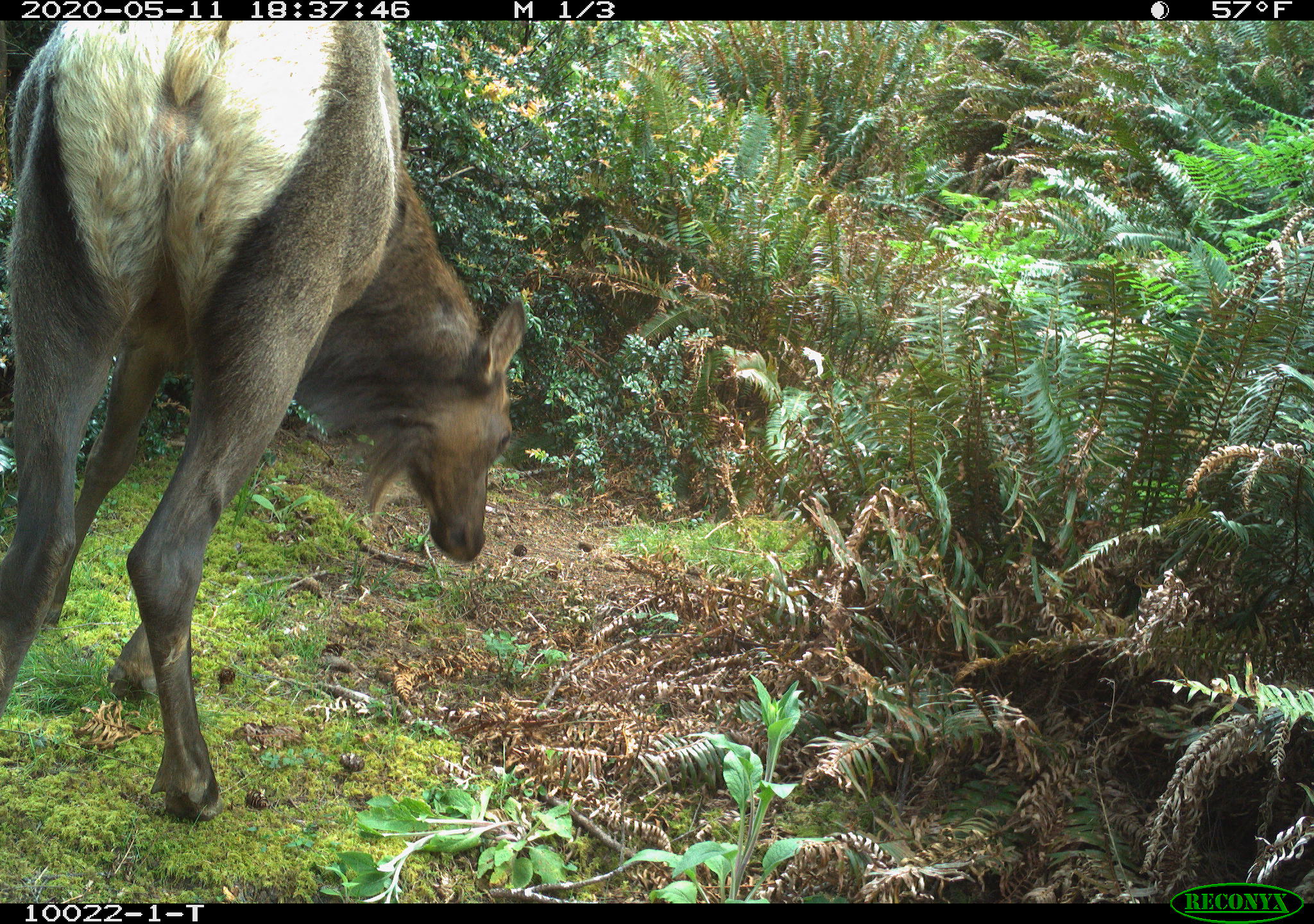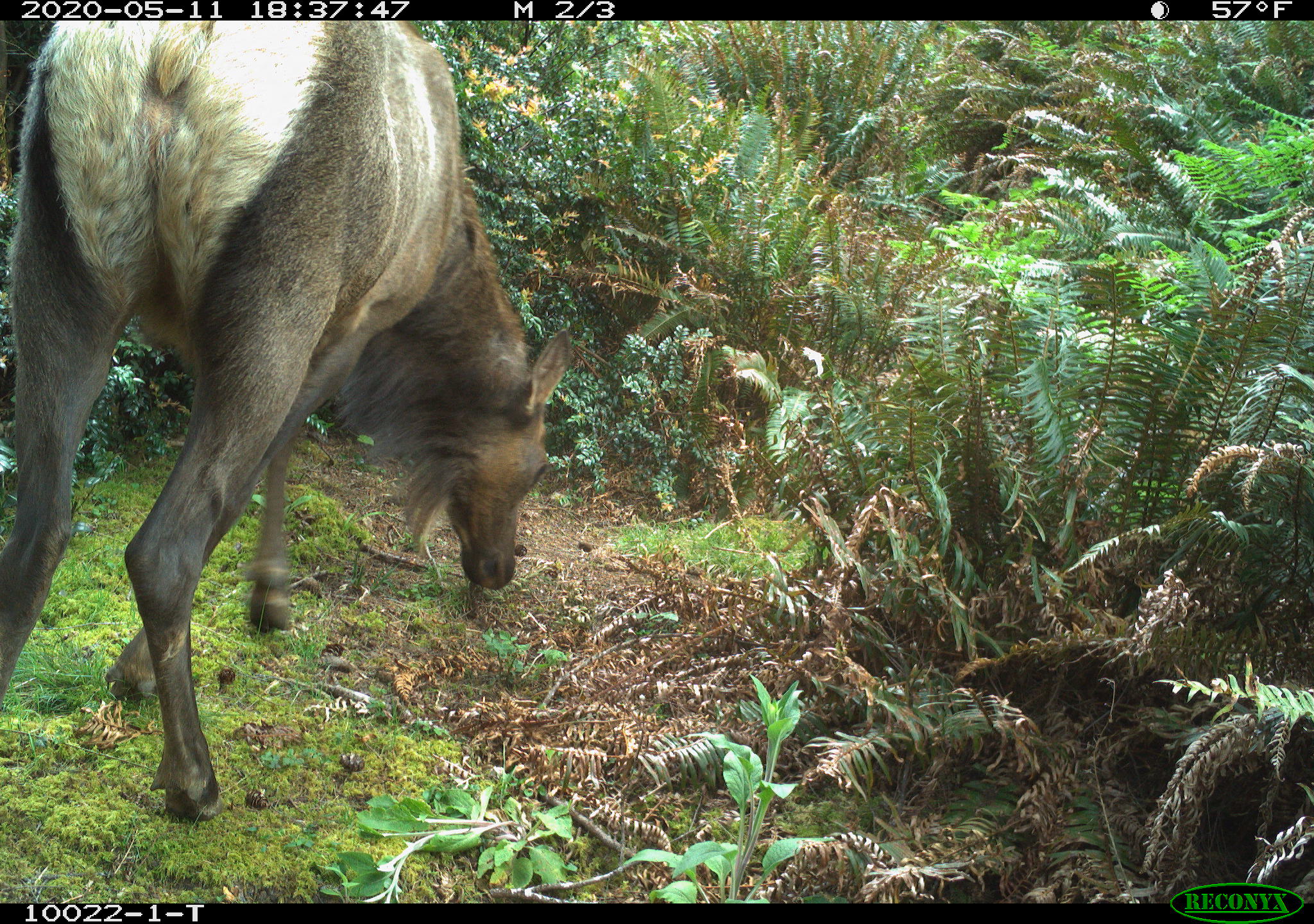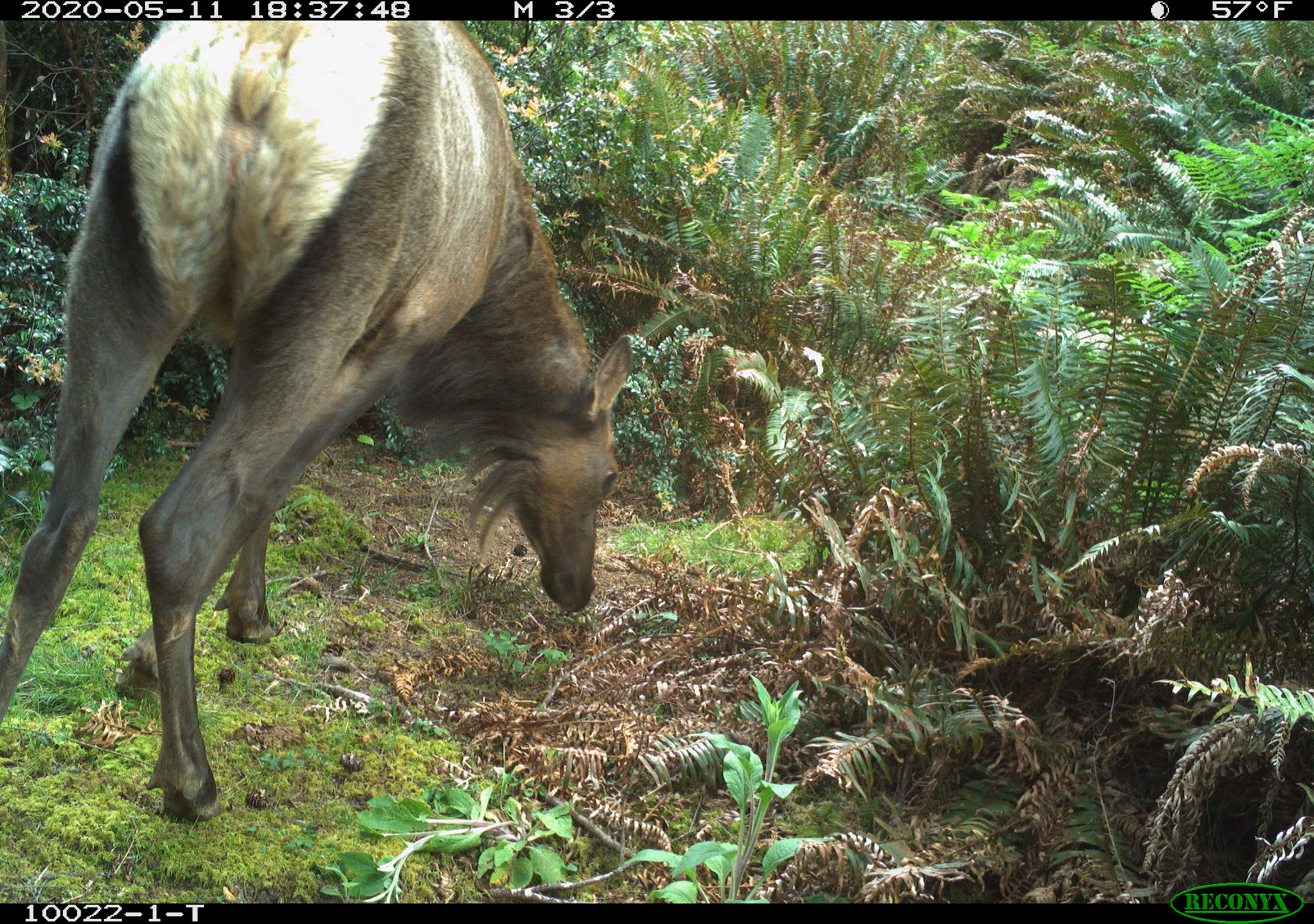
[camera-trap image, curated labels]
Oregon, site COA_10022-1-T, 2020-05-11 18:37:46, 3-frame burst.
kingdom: Animalia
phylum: Chordata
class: Mammalia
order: Artiodactyla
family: Cervidae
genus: Cervus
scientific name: Cervus canadensis roosevelti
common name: roosevelt elk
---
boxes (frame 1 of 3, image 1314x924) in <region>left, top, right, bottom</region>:
roosevelt elk: <region>0, 26, 537, 820</region>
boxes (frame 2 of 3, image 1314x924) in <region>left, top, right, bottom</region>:
roosevelt elk: <region>1, 28, 580, 818</region>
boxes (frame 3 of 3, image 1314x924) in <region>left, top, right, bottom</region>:
roosevelt elk: <region>1, 31, 640, 818</region>